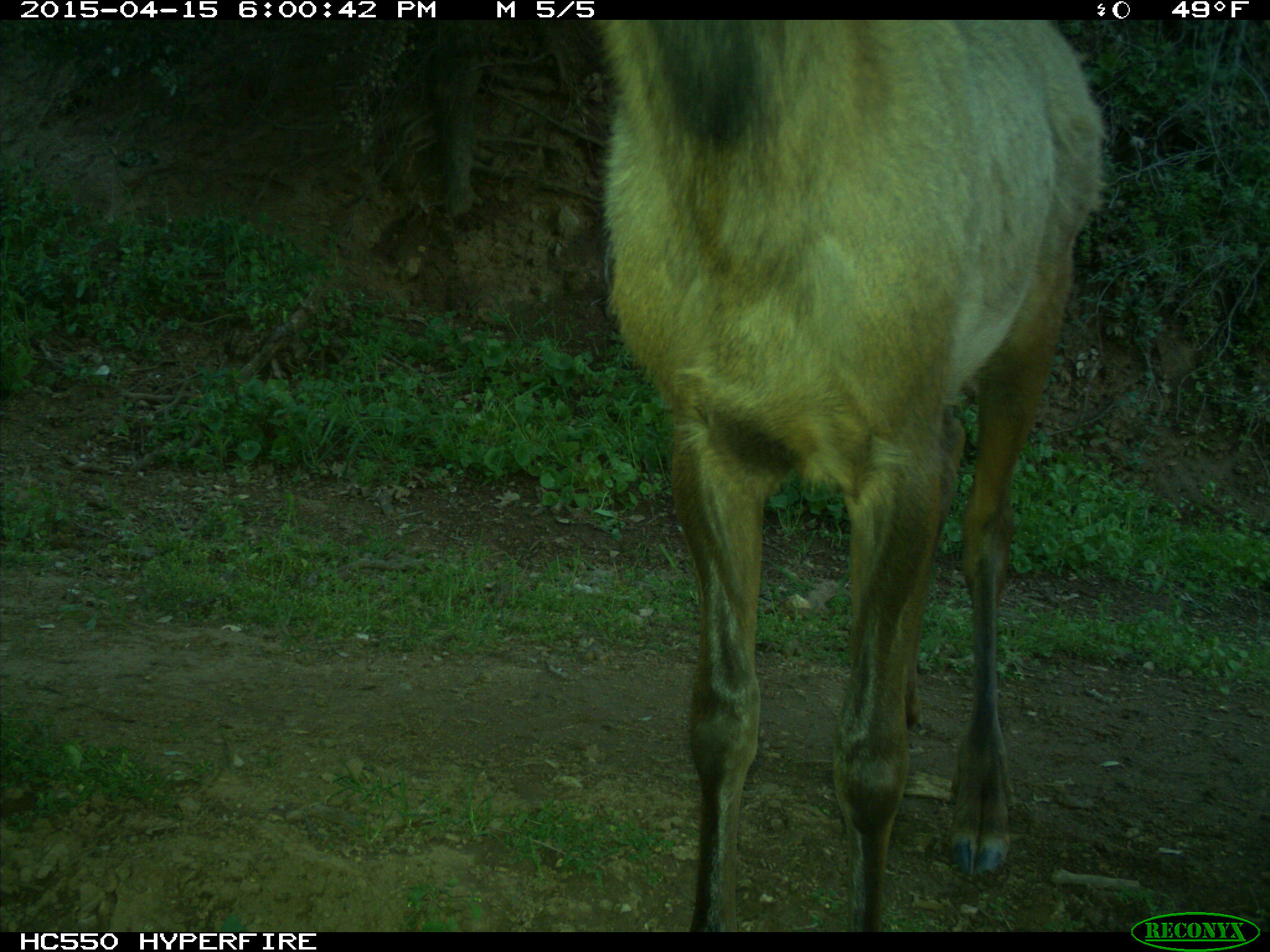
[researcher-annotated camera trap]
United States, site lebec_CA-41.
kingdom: Animalia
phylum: Chordata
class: Mammalia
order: Artiodactyla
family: Cervidae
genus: Cervus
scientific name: Cervus canadensis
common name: elk